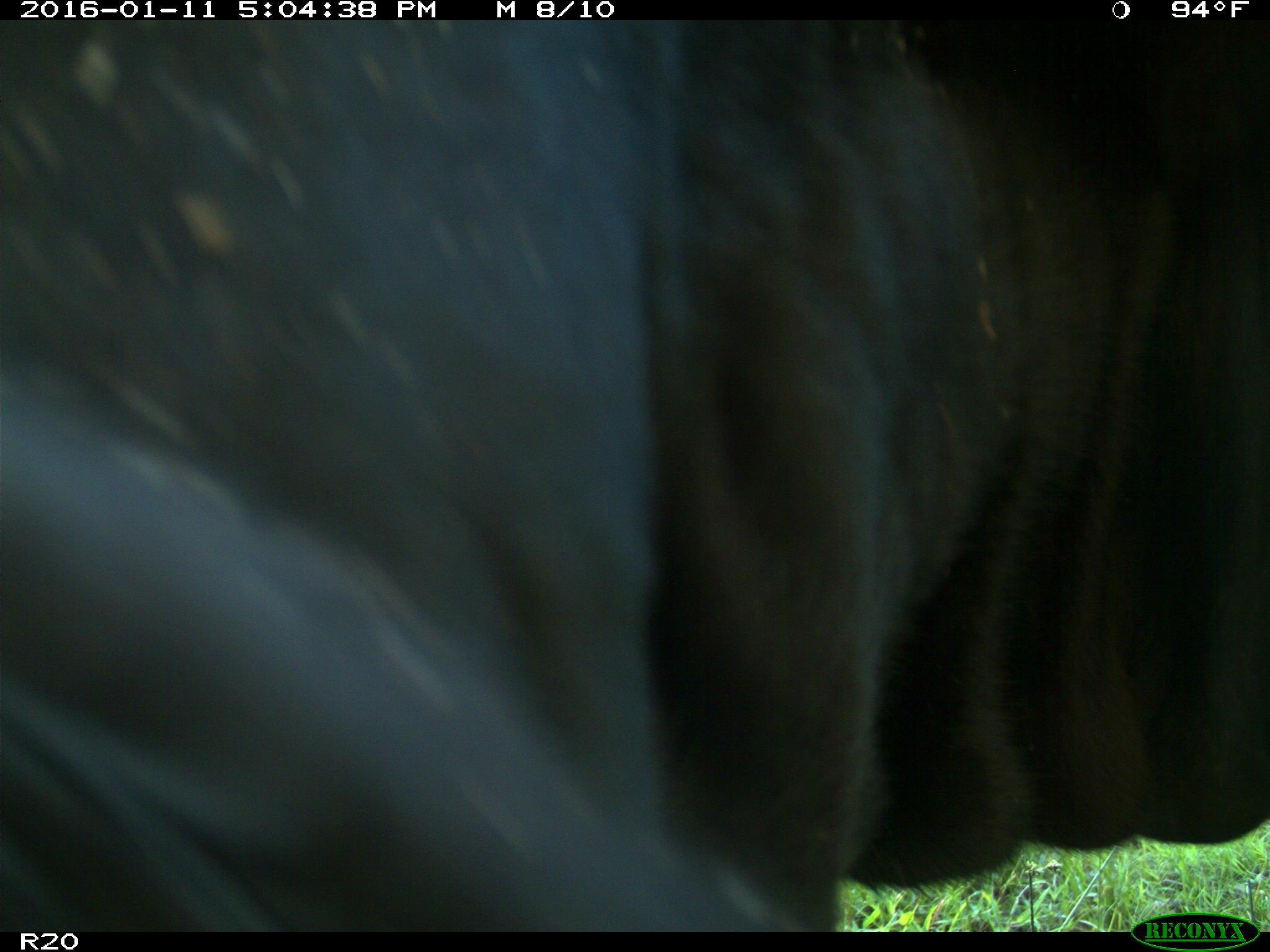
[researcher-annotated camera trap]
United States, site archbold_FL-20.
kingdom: Animalia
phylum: Chordata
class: Mammalia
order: Artiodactyla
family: Bovidae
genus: Bos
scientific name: Bos taurus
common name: domestic cow